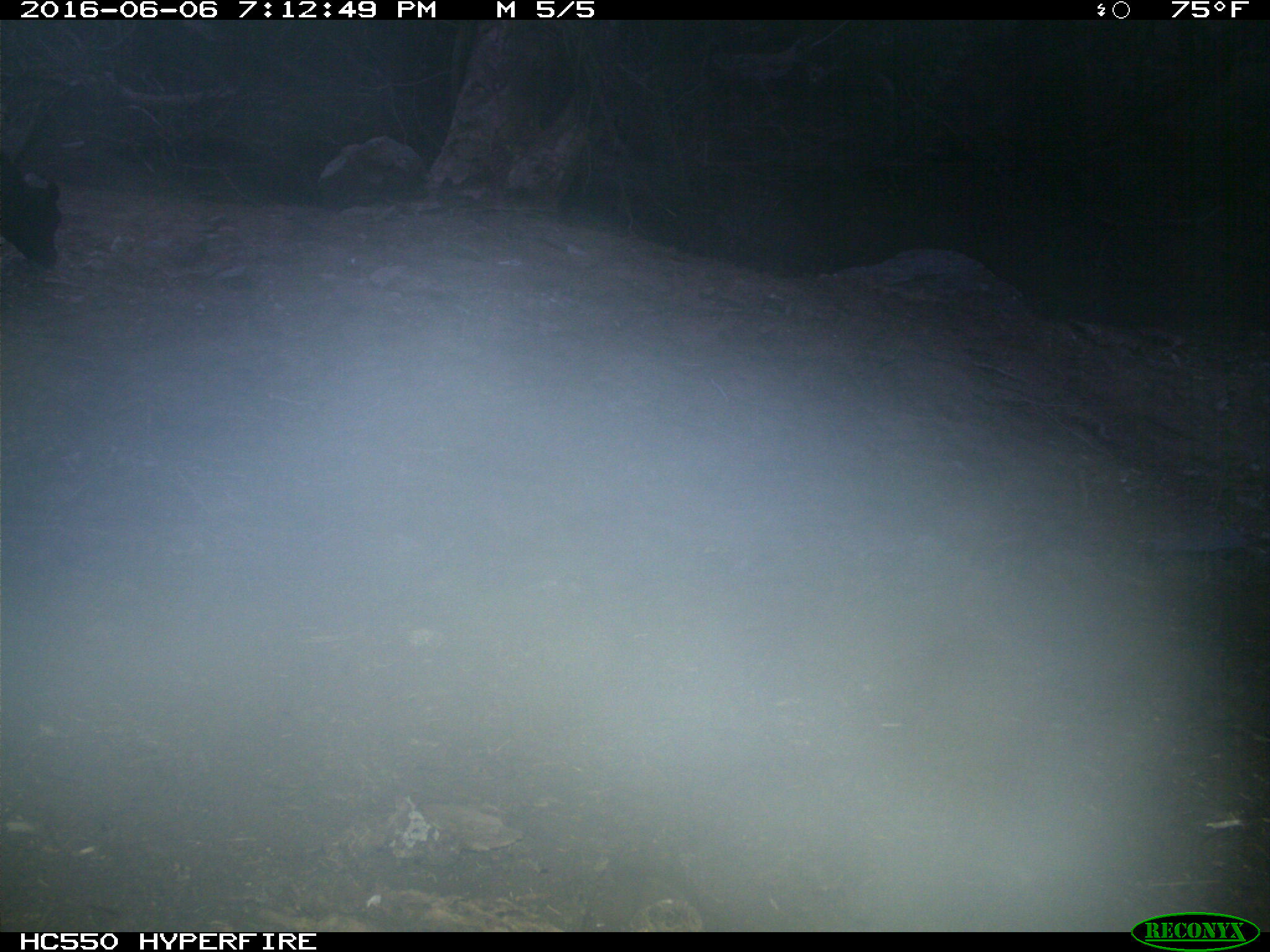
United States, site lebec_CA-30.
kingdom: Animalia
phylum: Chordata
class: Mammalia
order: Artiodactyla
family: Bovidae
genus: Bos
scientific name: Bos taurus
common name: domestic cow